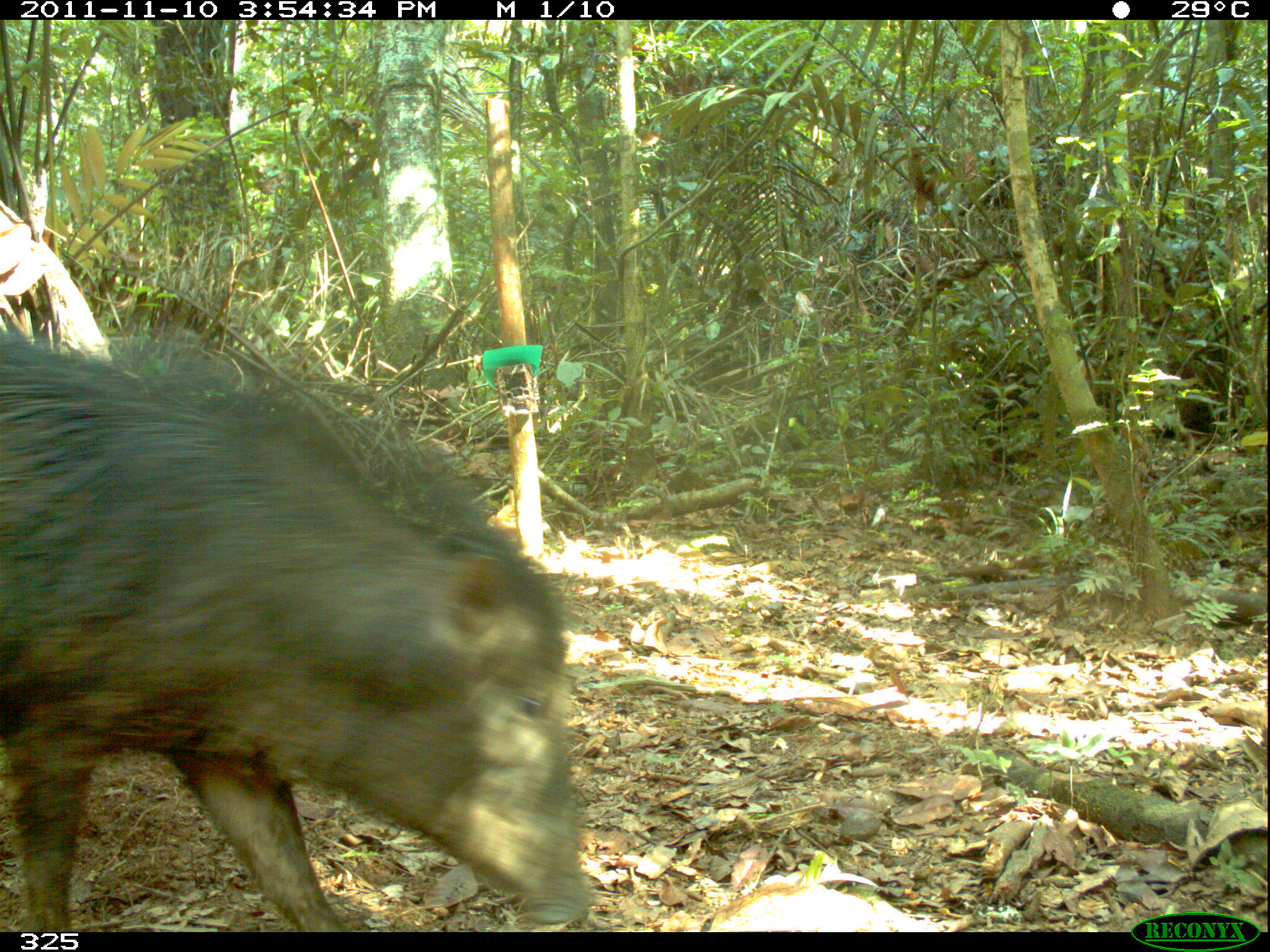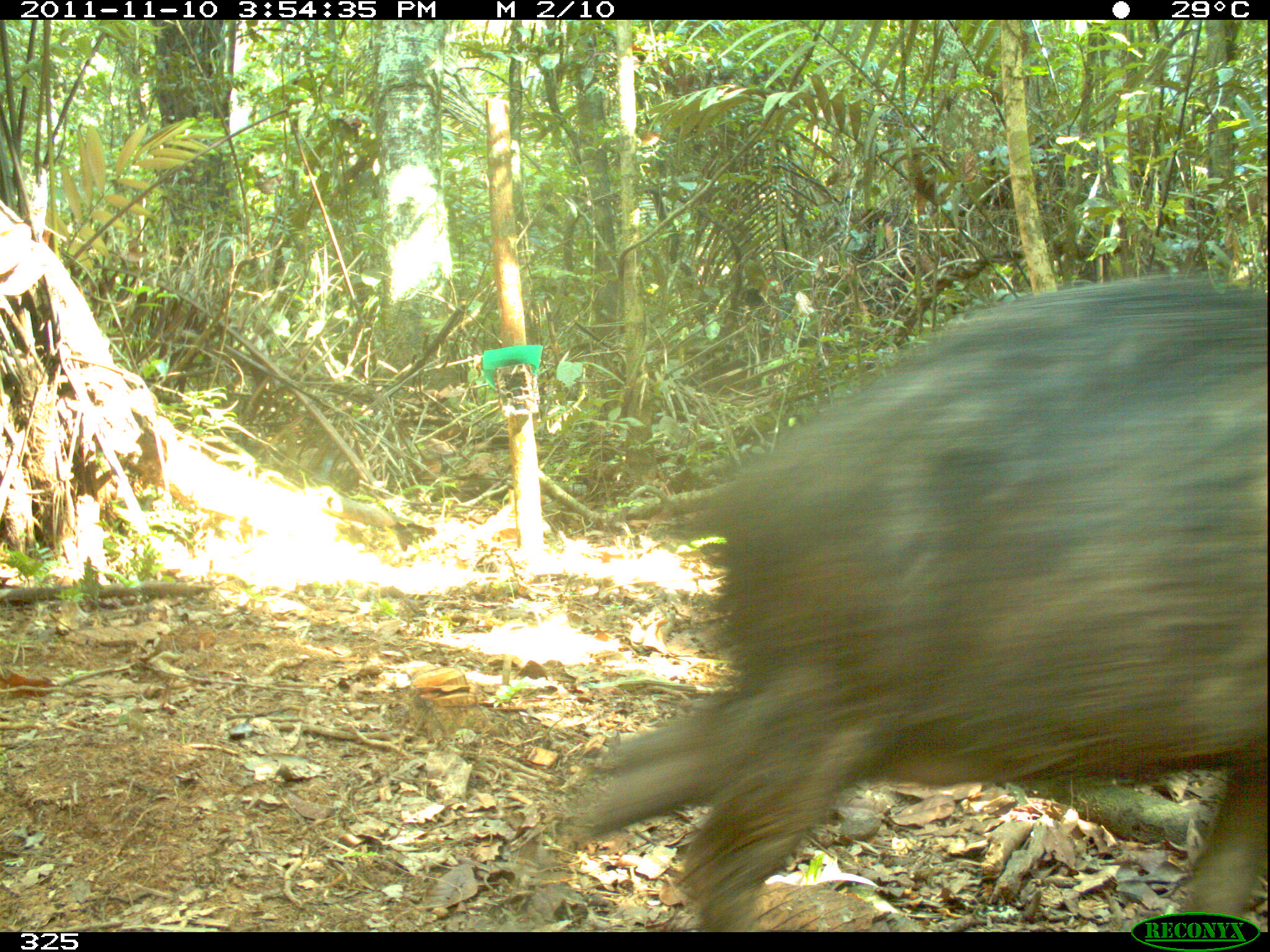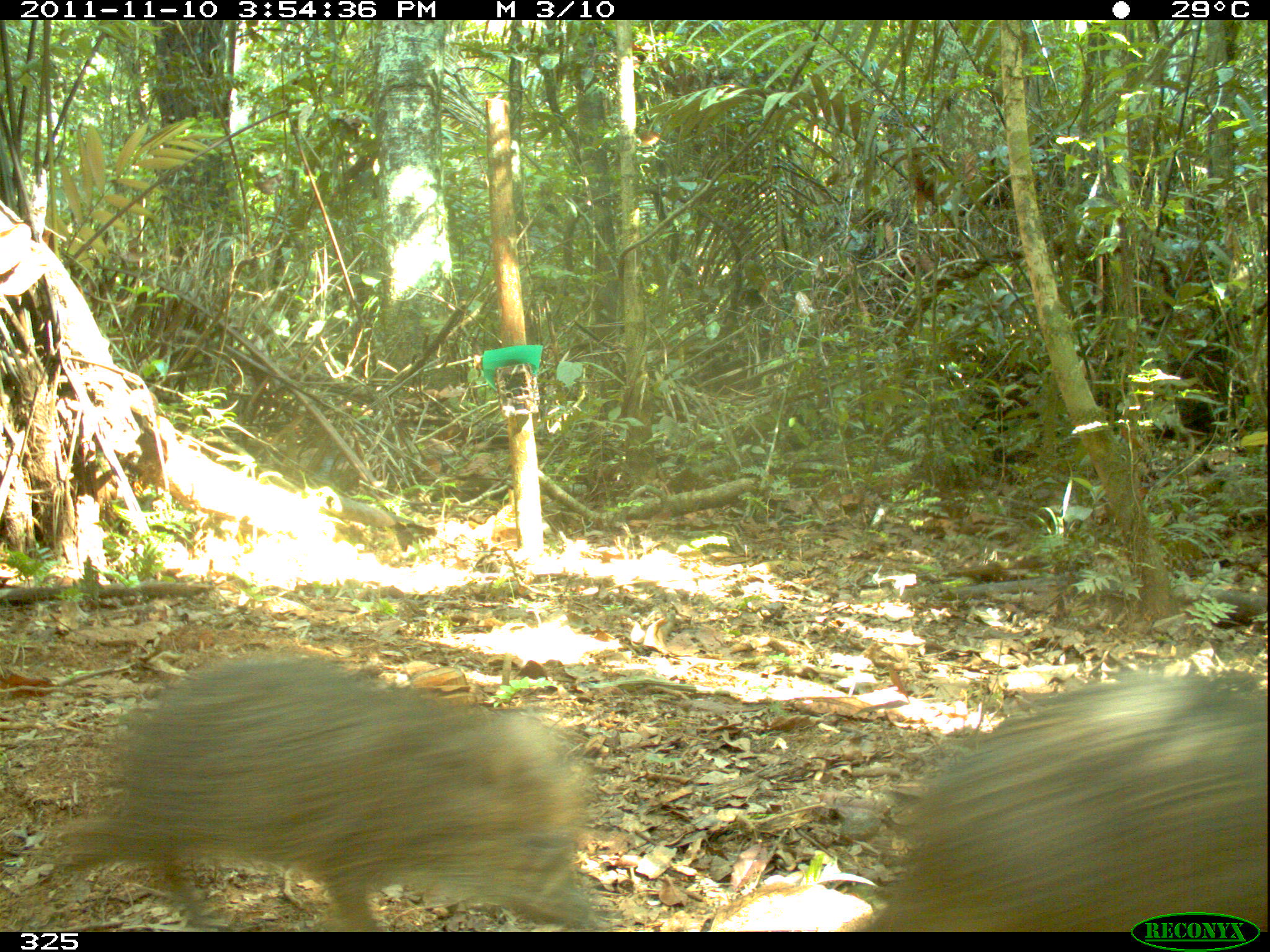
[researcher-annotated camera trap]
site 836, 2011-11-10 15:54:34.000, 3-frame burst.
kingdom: Animalia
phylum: Chordata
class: Mammalia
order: Artiodactyla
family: Tayassuidae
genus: Tayassu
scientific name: Tayassu pecari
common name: white-lipped peccary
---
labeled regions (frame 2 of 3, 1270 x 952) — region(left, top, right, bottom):
tayassu pecari: region(556, 272, 1269, 929)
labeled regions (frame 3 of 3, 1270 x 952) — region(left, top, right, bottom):
tayassu pecari: region(39, 654, 600, 932); region(844, 668, 1266, 930)